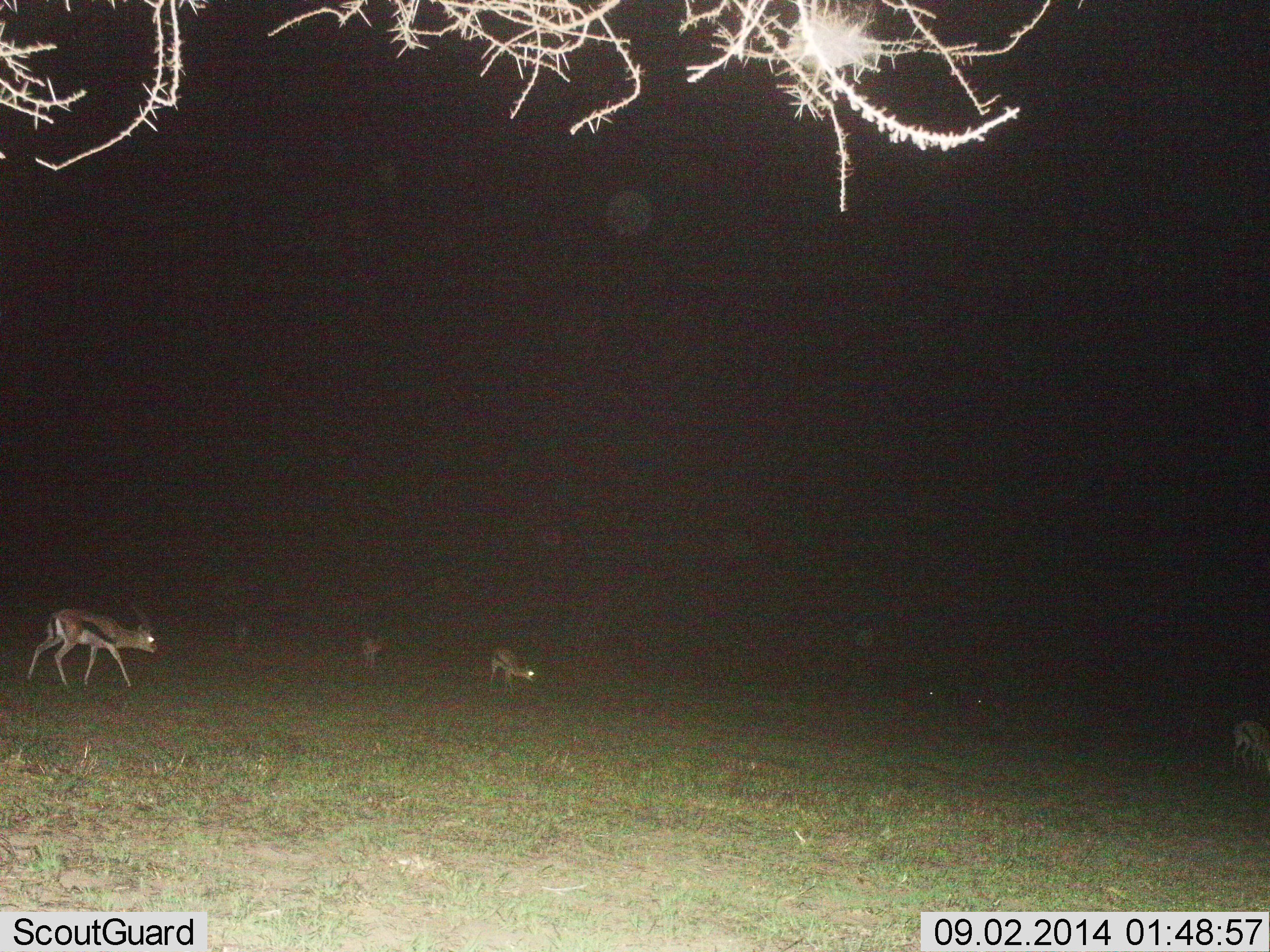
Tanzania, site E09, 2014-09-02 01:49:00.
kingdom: Animalia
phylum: Chordata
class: Mammalia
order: Artiodactyla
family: Bovidae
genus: Eudorcas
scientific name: Eudorcas thomsonii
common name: thomson's gazelle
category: gazellethomsons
Gazellethomsons (thomson's gazelle) (Eudorcas thomsonii), count 4. Behavior (volunteer vote fractions): standing 40%, resting 0%, moving 60%, interacting 0%. Young present (vote fraction): 0%. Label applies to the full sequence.